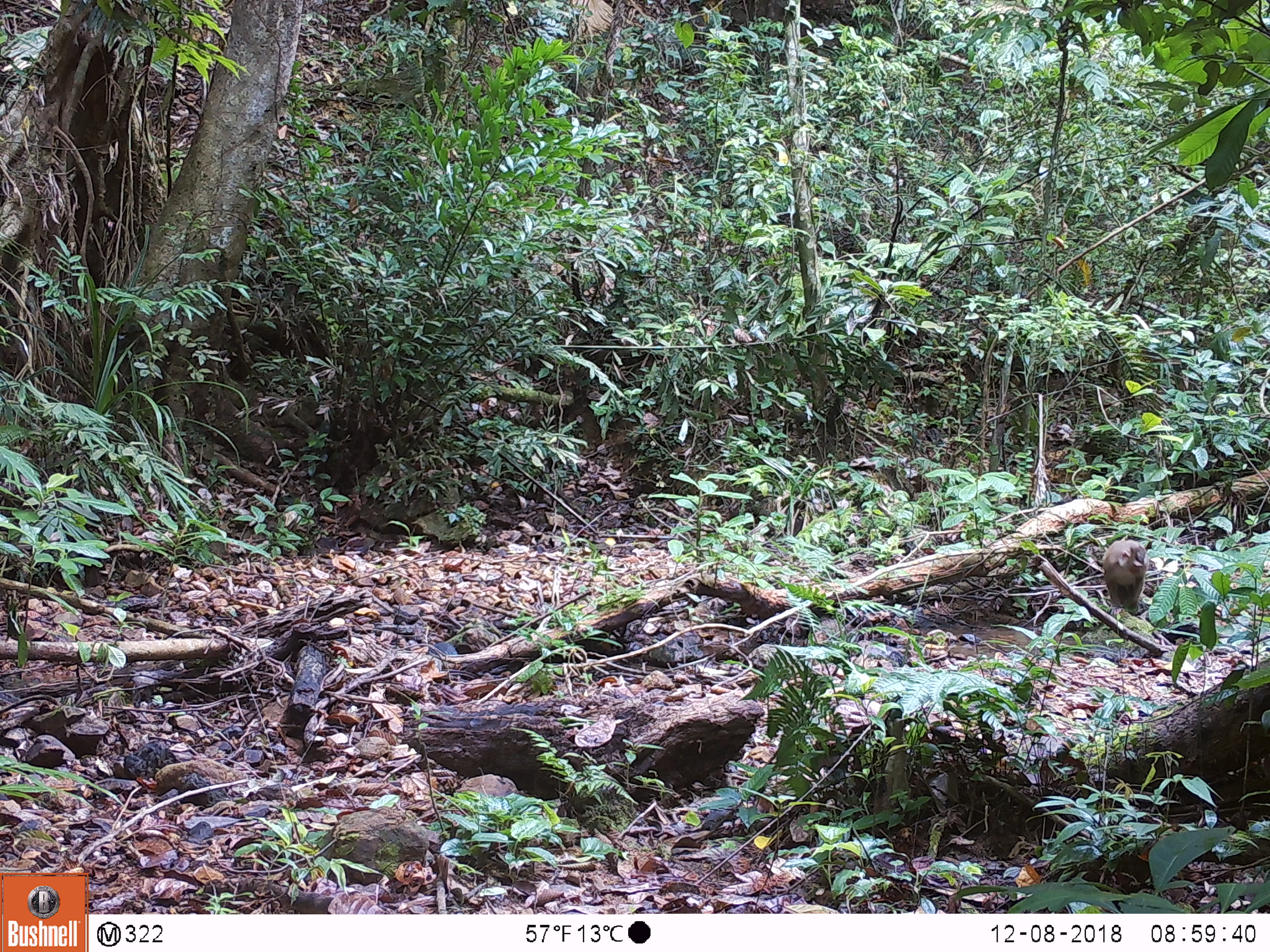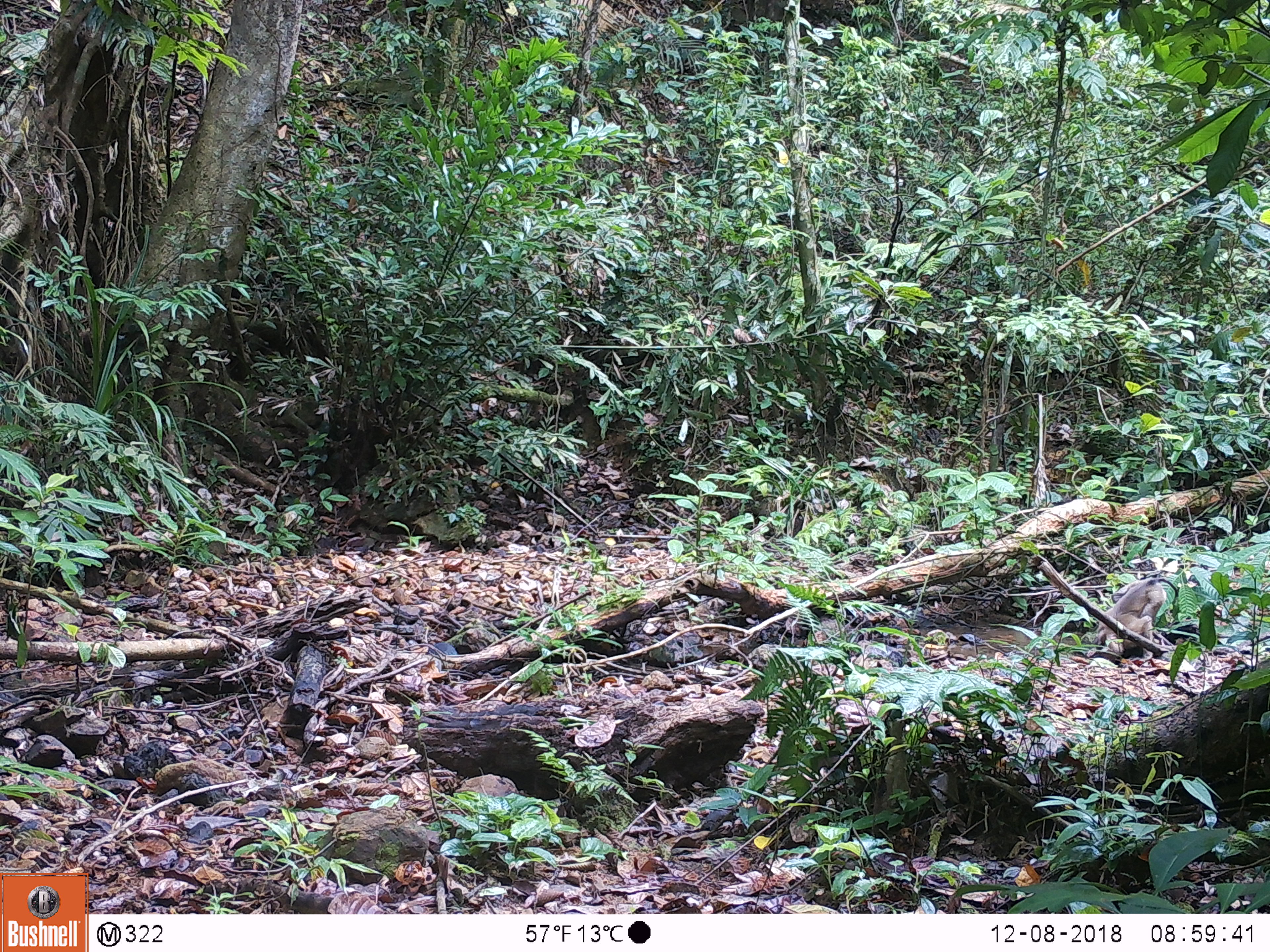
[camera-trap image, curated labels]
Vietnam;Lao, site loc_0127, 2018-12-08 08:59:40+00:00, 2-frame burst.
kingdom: Animalia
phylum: Chordata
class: Mammalia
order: Primates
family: Cercopithecidae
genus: Macaca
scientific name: Macaca nemestrina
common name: pig-tailed macaque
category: pig tailed macaque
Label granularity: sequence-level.